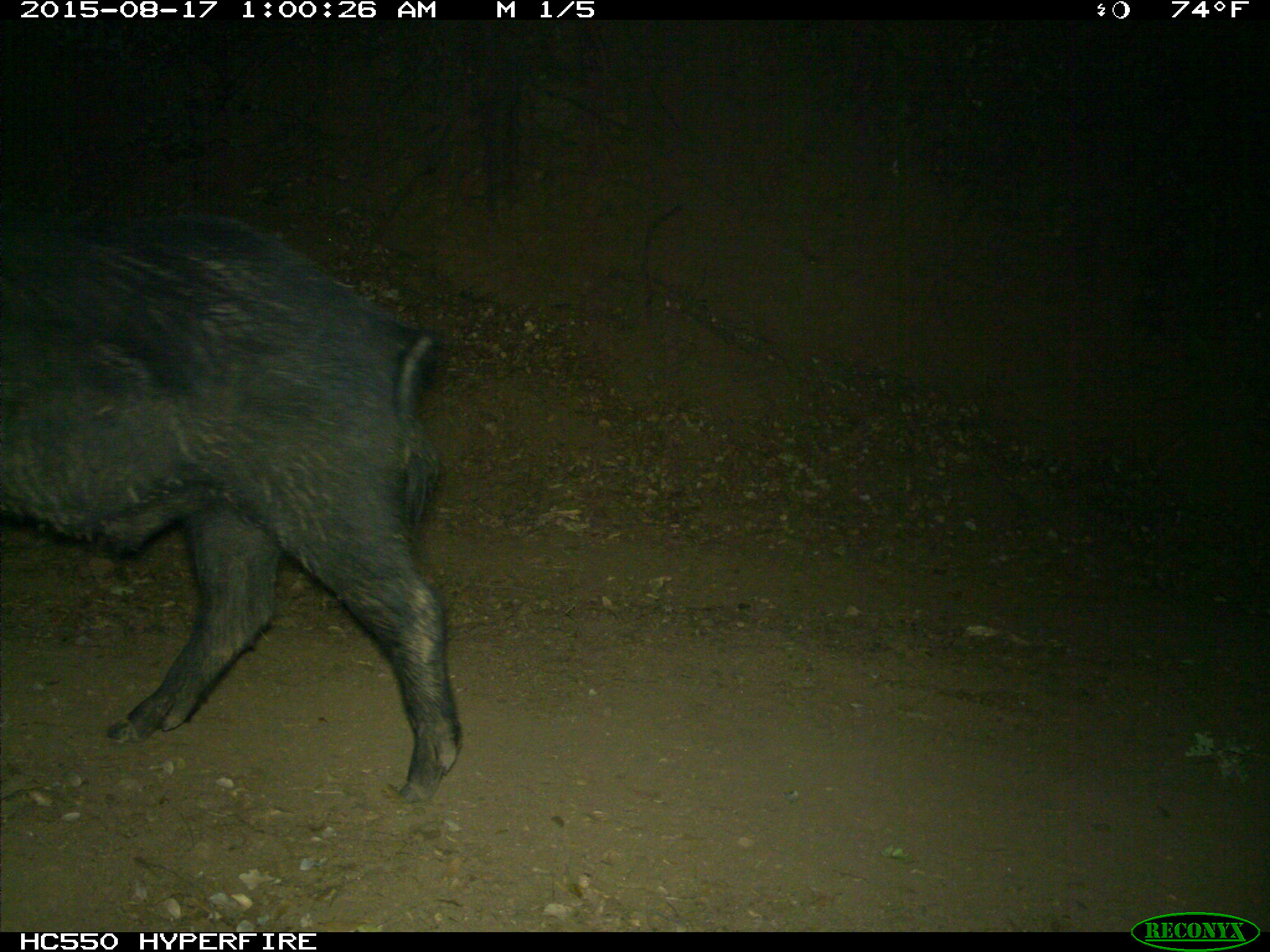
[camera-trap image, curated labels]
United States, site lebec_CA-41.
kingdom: Animalia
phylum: Chordata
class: Mammalia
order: Artiodactyla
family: Suidae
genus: Sus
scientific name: Sus scrofa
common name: wild boar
Sus scrofa (wild boar).